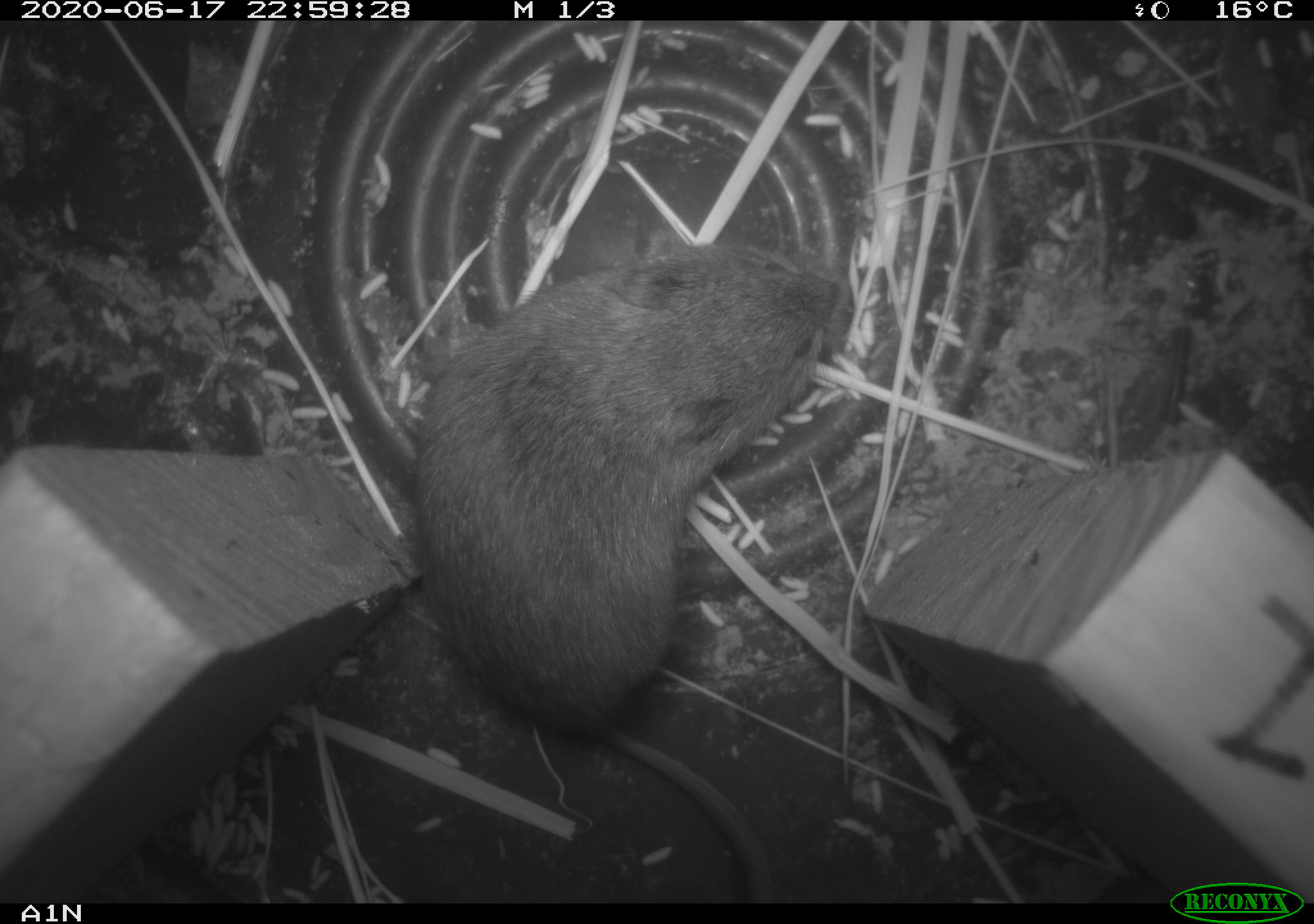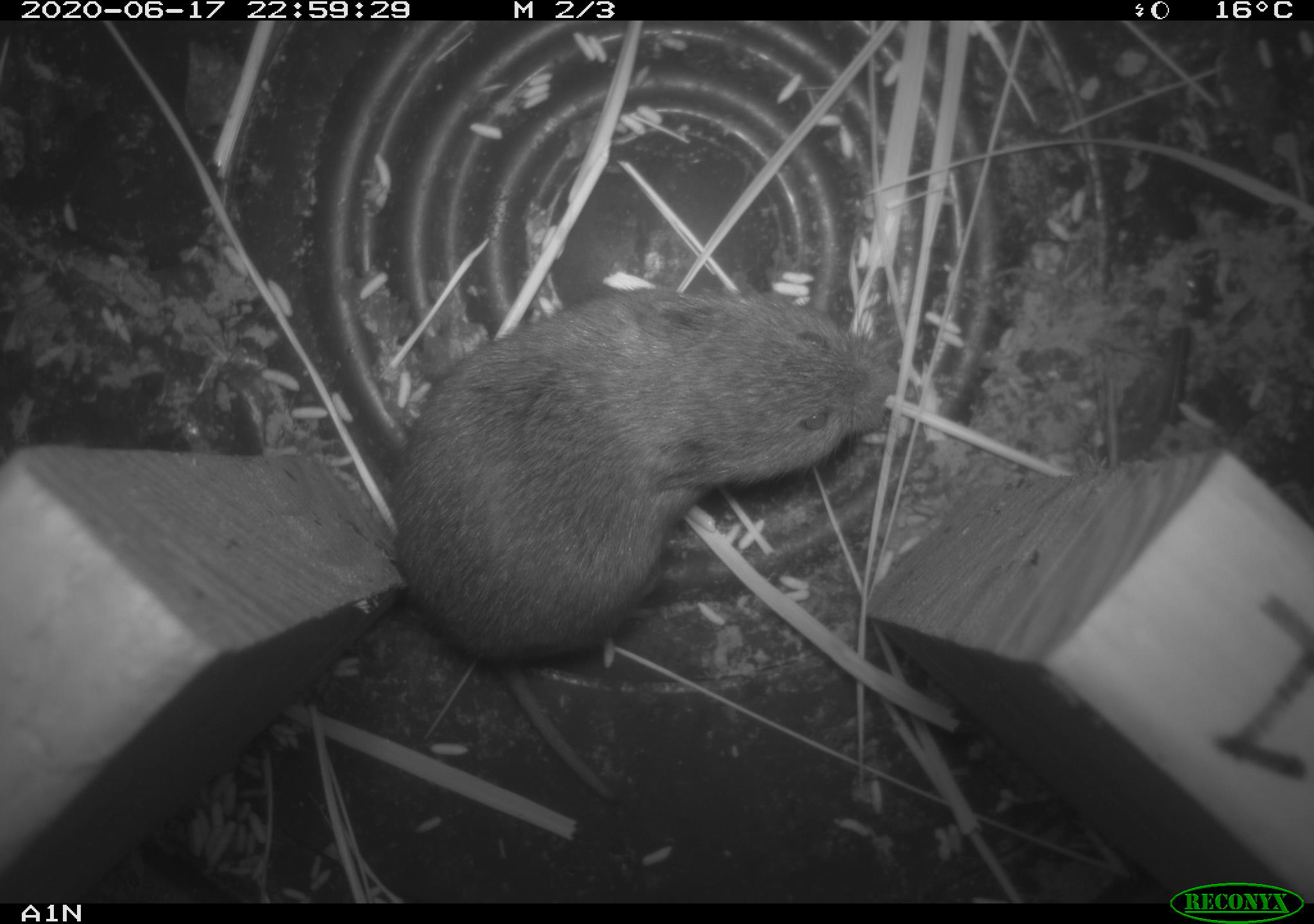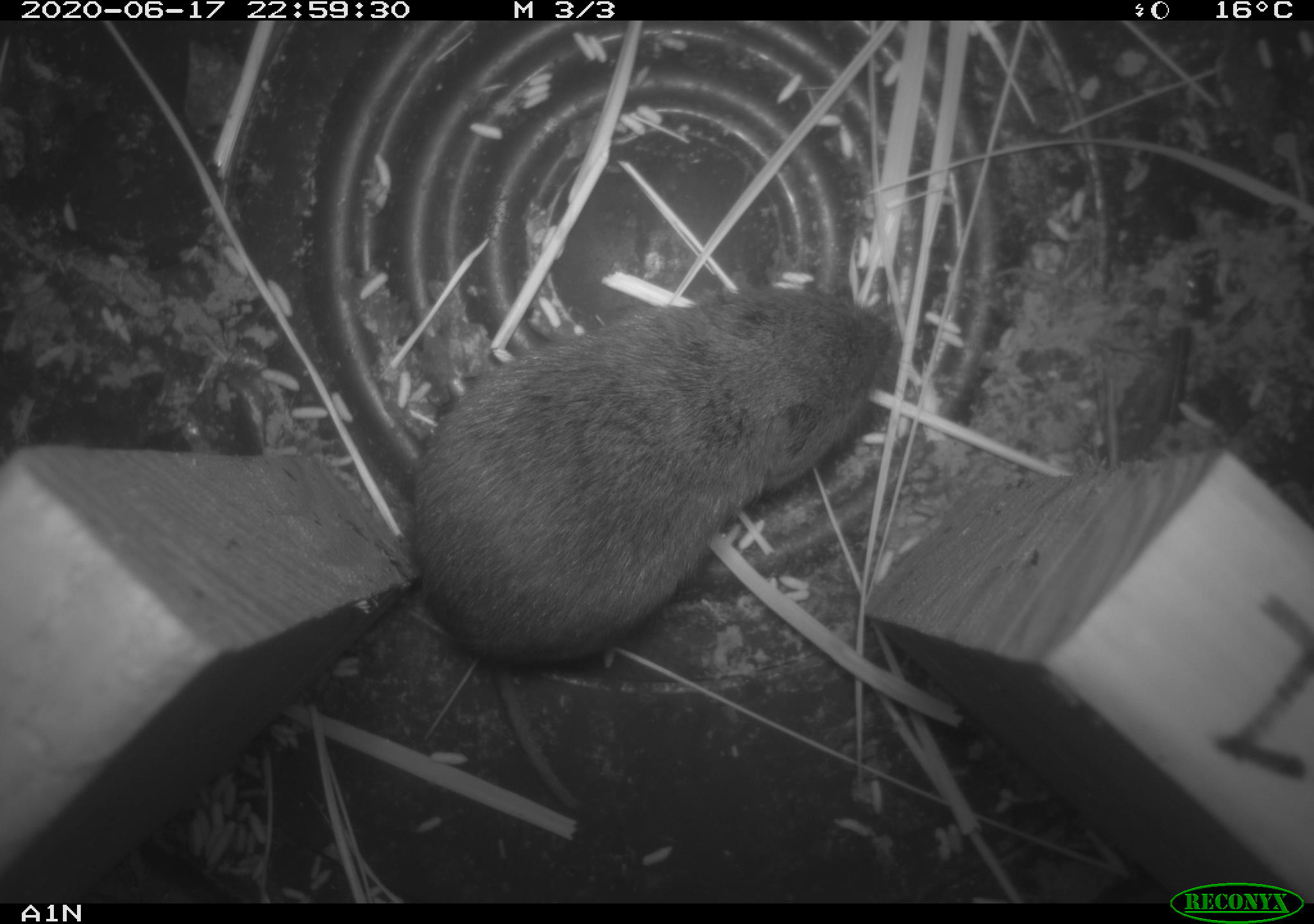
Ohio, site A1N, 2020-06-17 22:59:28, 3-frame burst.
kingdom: Animalia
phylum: Chordata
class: Mammalia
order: Rodentia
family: Cricetidae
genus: Microtus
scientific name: Microtus pennsylvanicus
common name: meadow vole